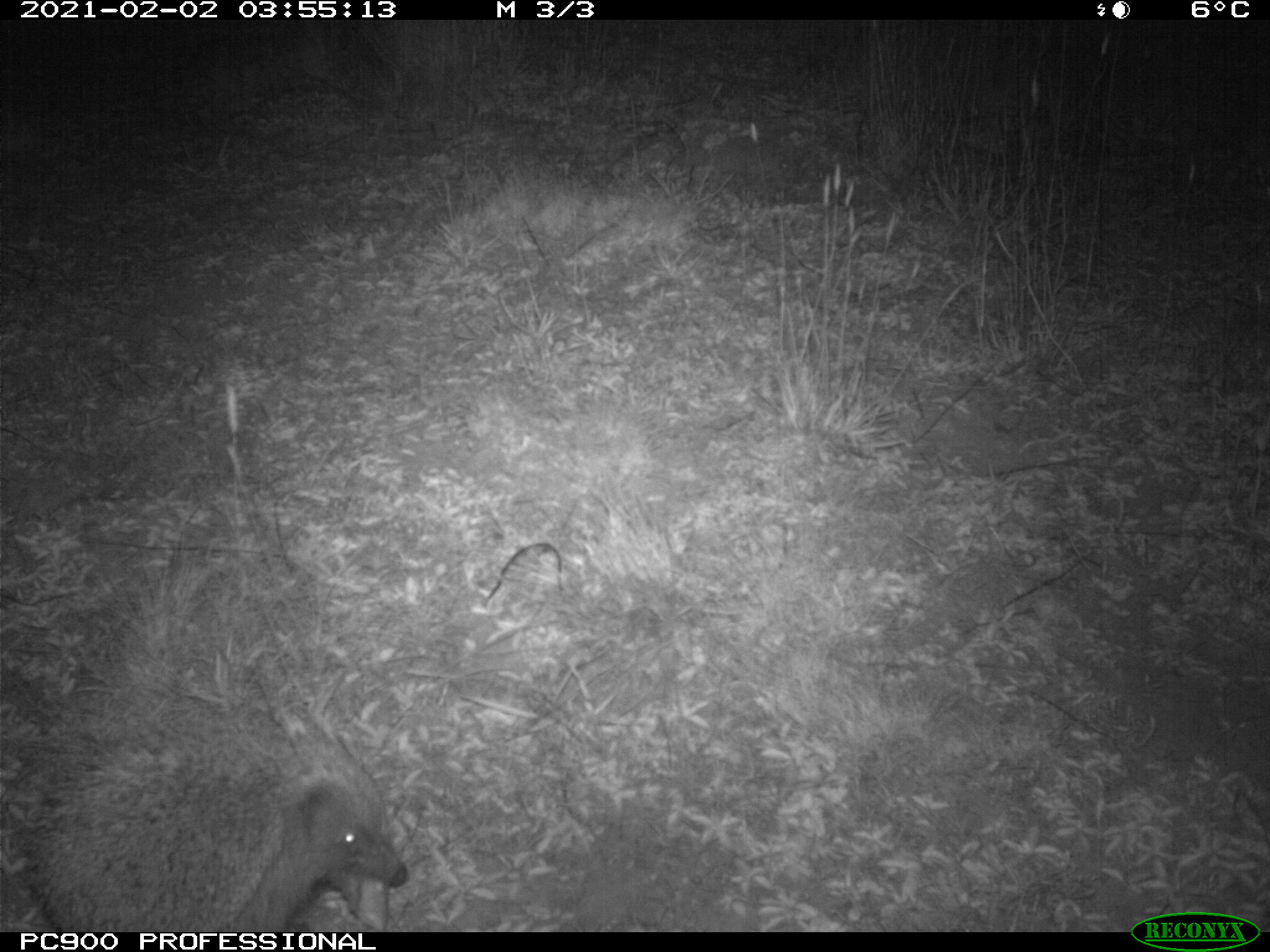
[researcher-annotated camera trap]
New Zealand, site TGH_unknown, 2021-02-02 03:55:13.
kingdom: Animalia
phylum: Chordata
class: Mammalia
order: Eulipotyphla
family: Erinaceidae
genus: Erinaceus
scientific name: Erinaceus europaeus europaeus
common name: european hedgehog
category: hedgehog